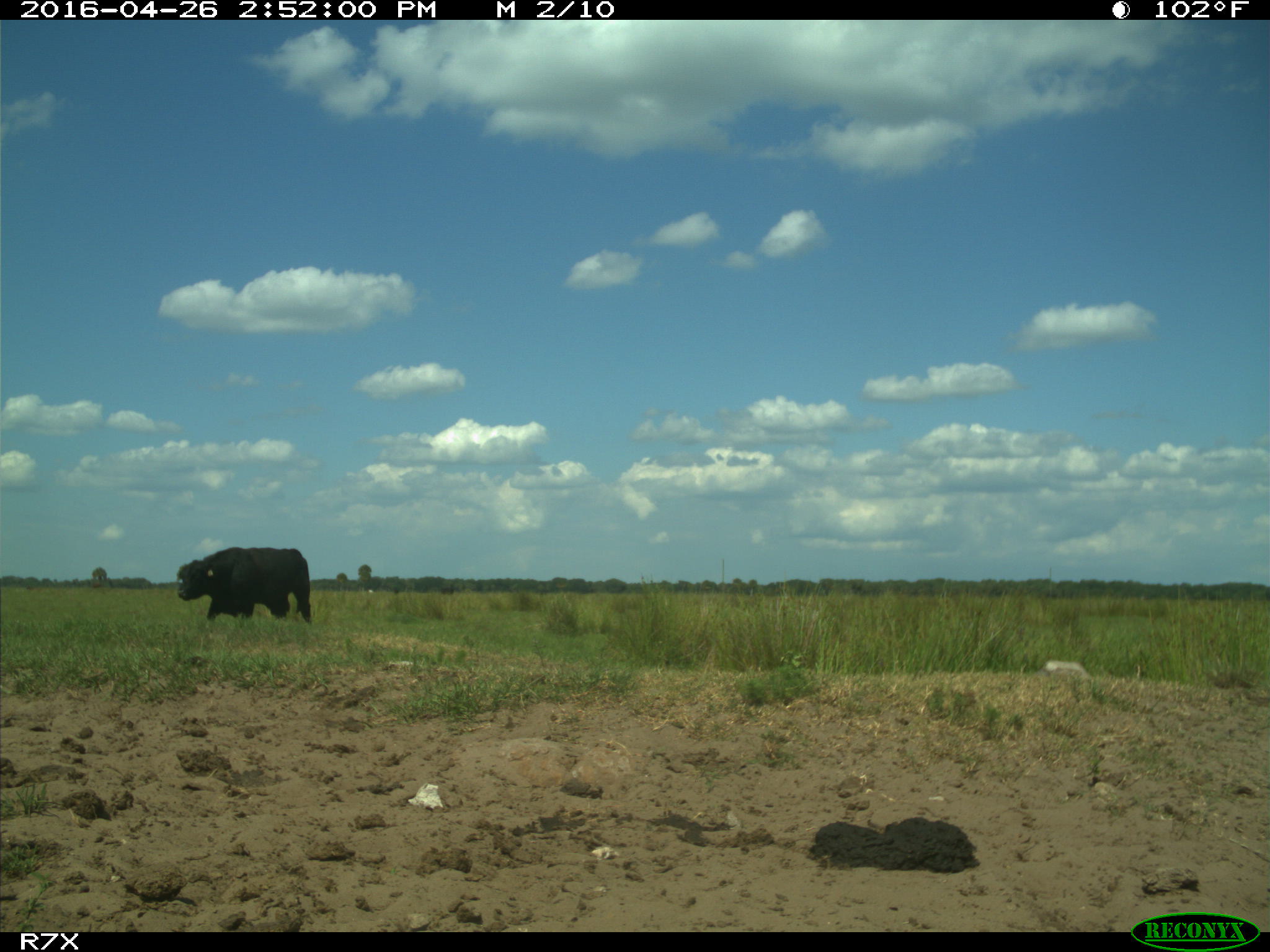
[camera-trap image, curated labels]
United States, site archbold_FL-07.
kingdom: Animalia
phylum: Chordata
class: Mammalia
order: Artiodactyla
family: Bovidae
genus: Bos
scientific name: Bos taurus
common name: domestic cow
Bos taurus (domestic cow).